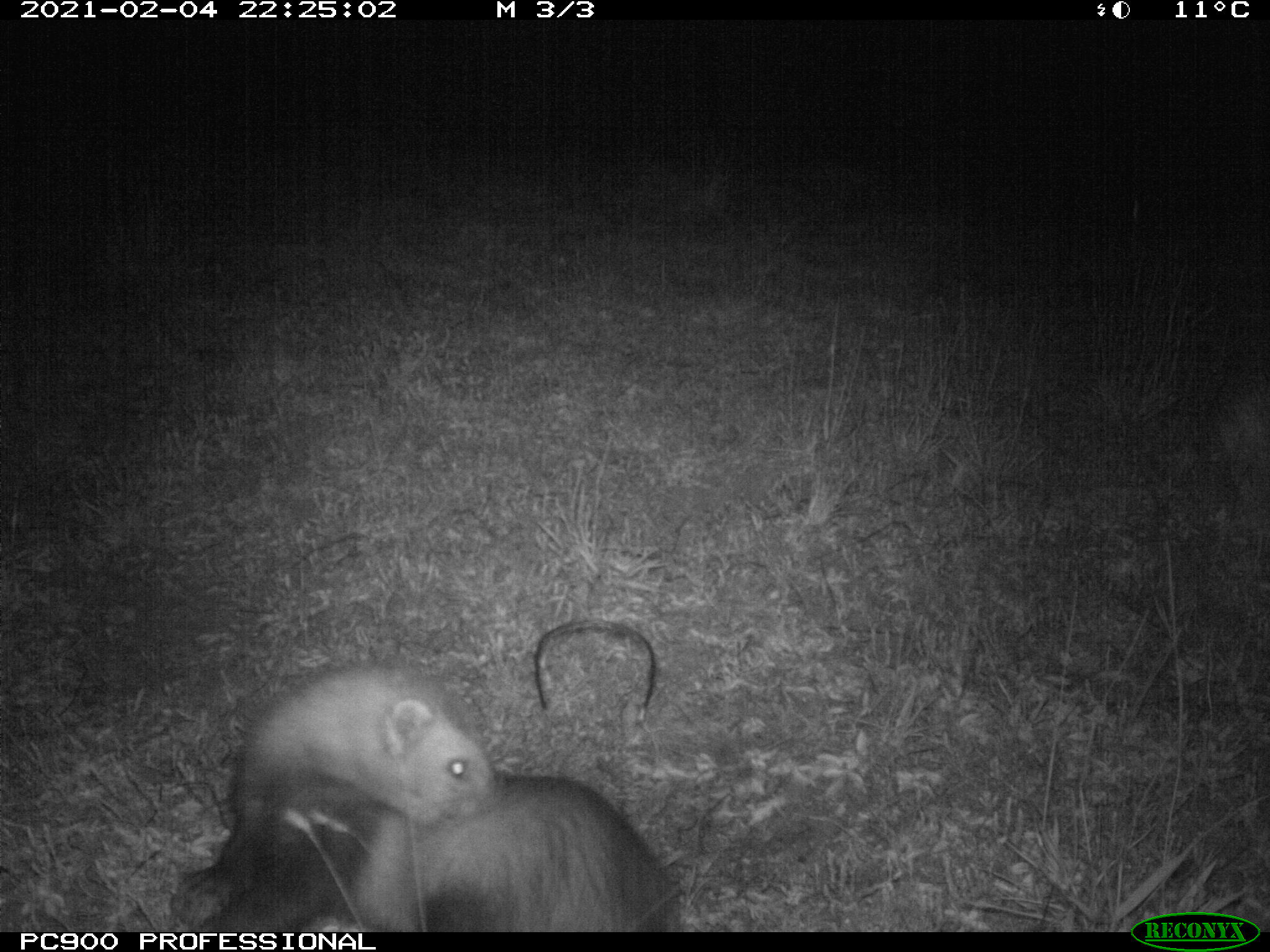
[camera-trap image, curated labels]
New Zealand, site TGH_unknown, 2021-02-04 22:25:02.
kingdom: Animalia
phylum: Chordata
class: Mammalia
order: Carnivora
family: Mustelidae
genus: Mustela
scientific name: Mustela furo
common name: ferret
Ferret (Mustela furo).